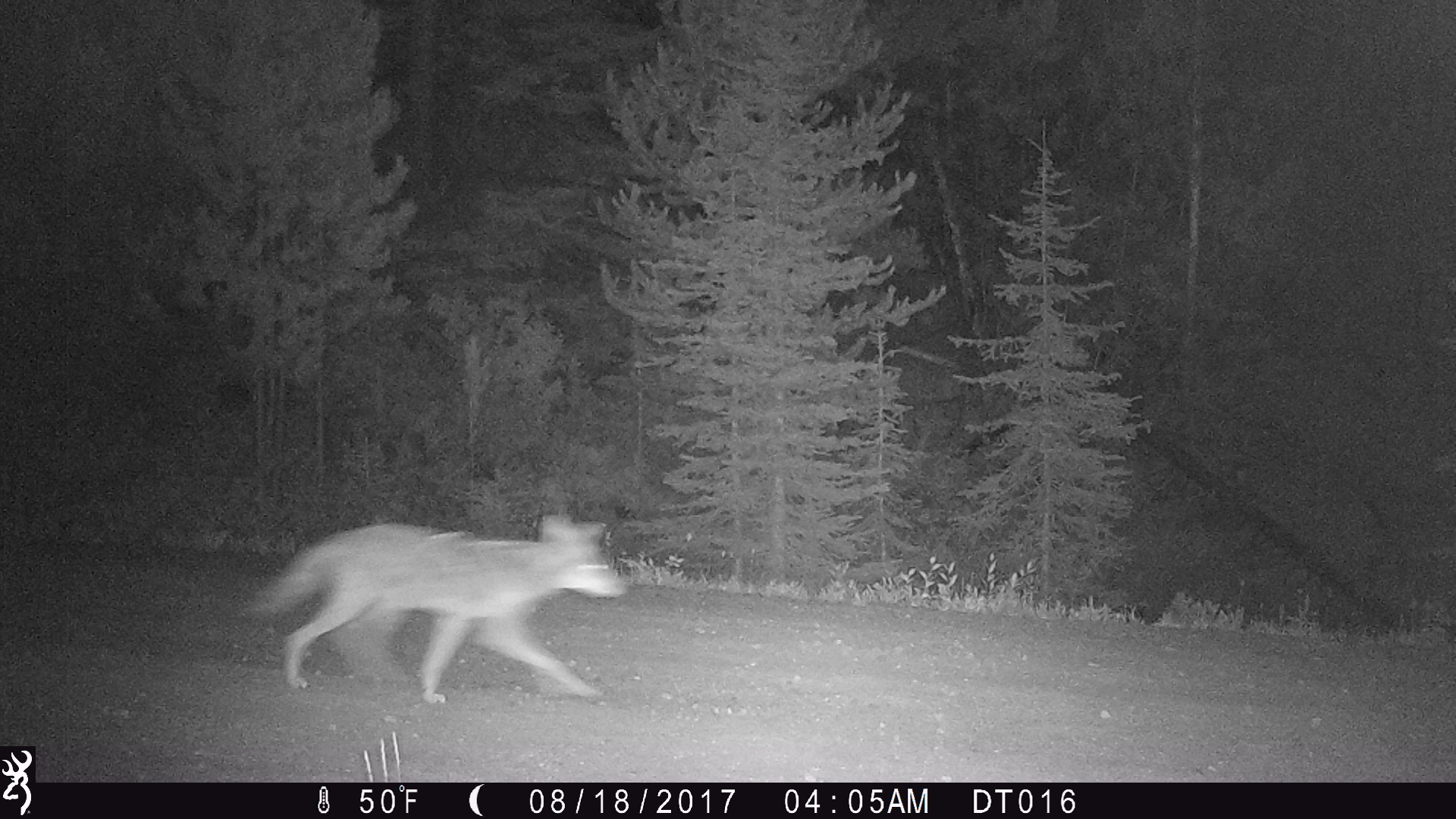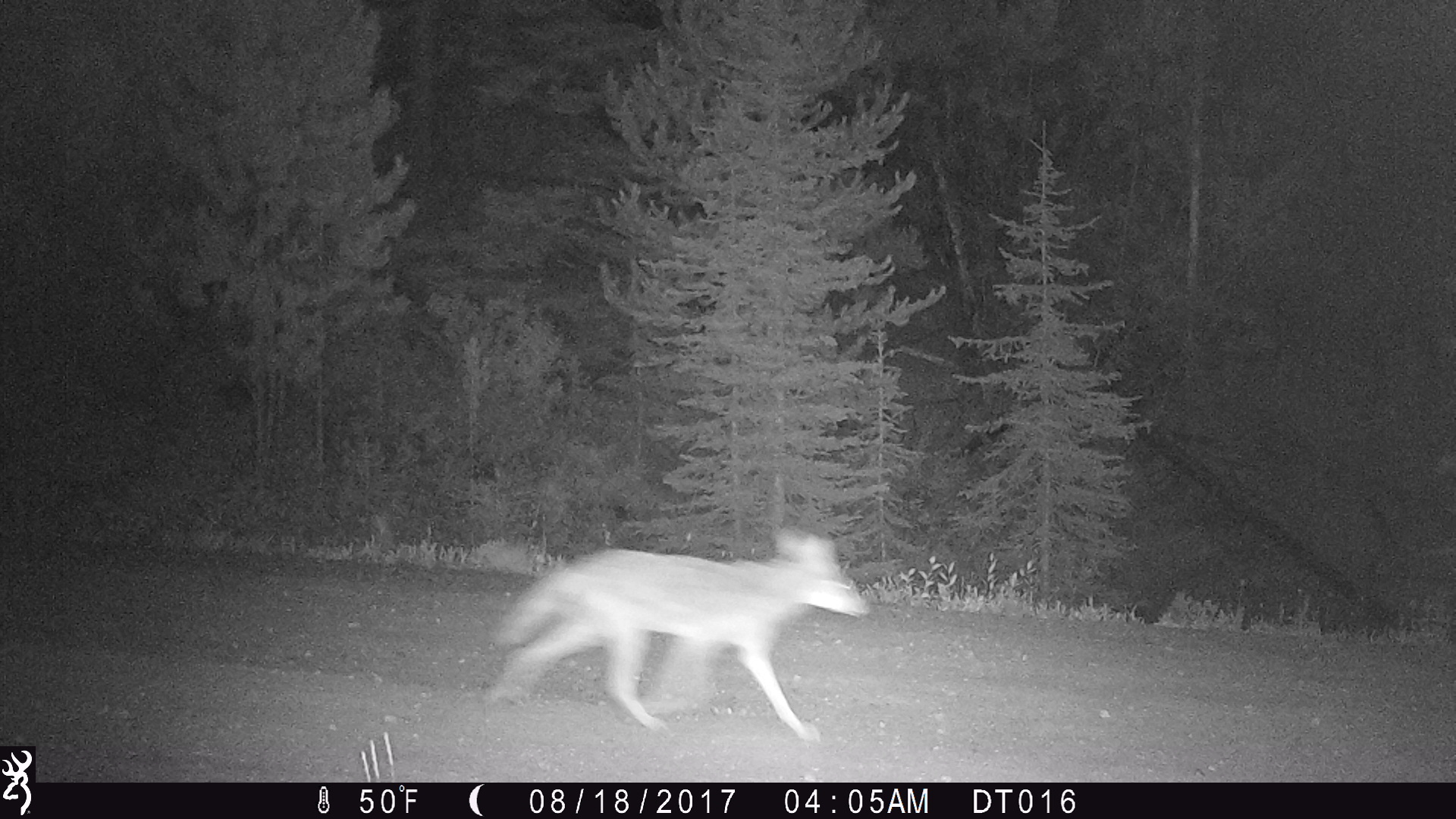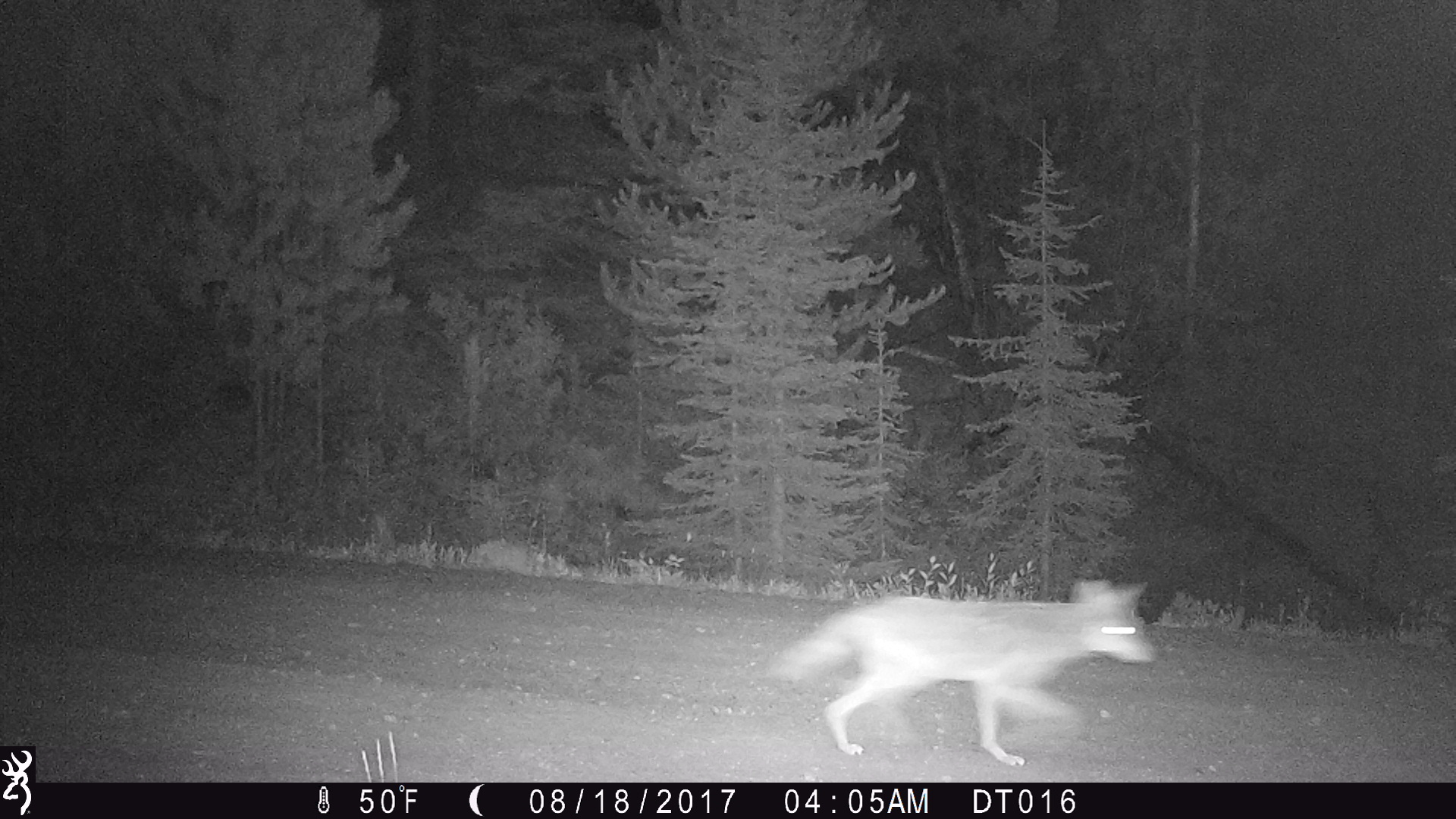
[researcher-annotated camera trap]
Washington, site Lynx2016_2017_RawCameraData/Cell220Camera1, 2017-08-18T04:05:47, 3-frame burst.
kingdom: Animalia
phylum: Chordata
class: Mammalia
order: Carnivora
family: Canidae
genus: Canis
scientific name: Canis latrans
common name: coyote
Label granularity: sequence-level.